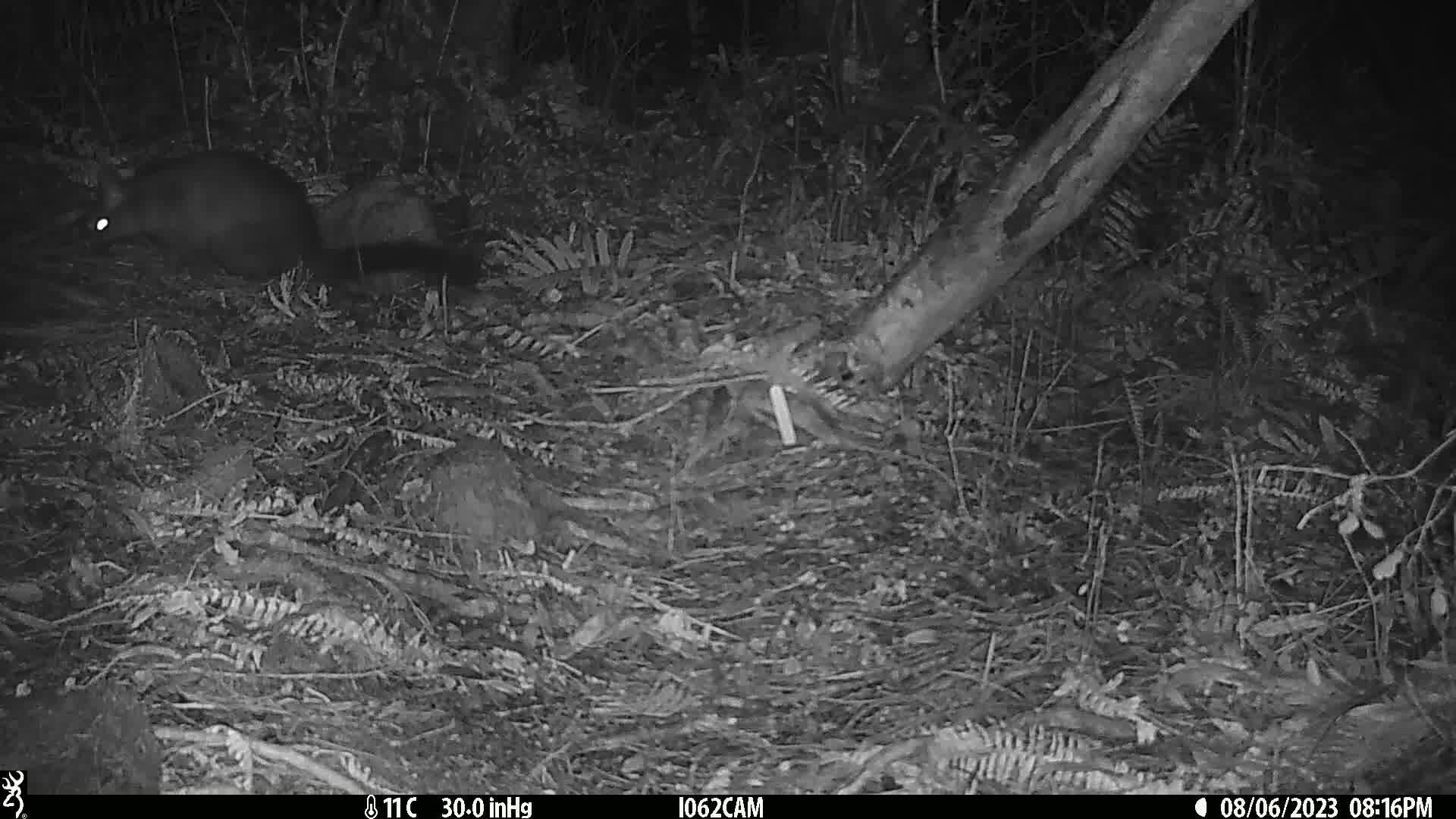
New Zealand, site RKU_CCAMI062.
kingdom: Animalia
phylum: Chordata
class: Mammalia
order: Diprotodontia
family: Phalangeridae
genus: Trichosurus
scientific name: Trichosurus vulpecula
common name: common brushtail possum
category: possum